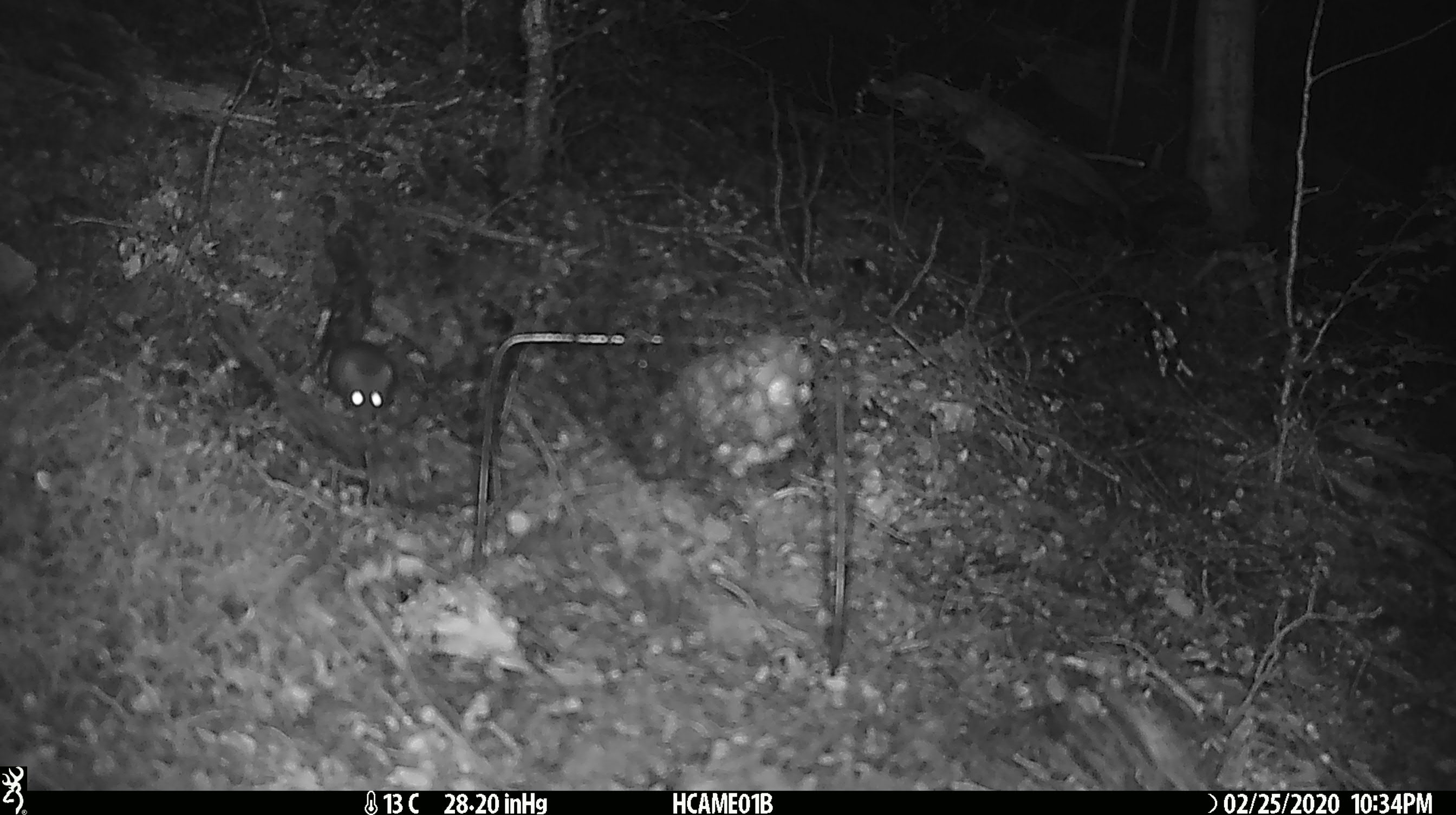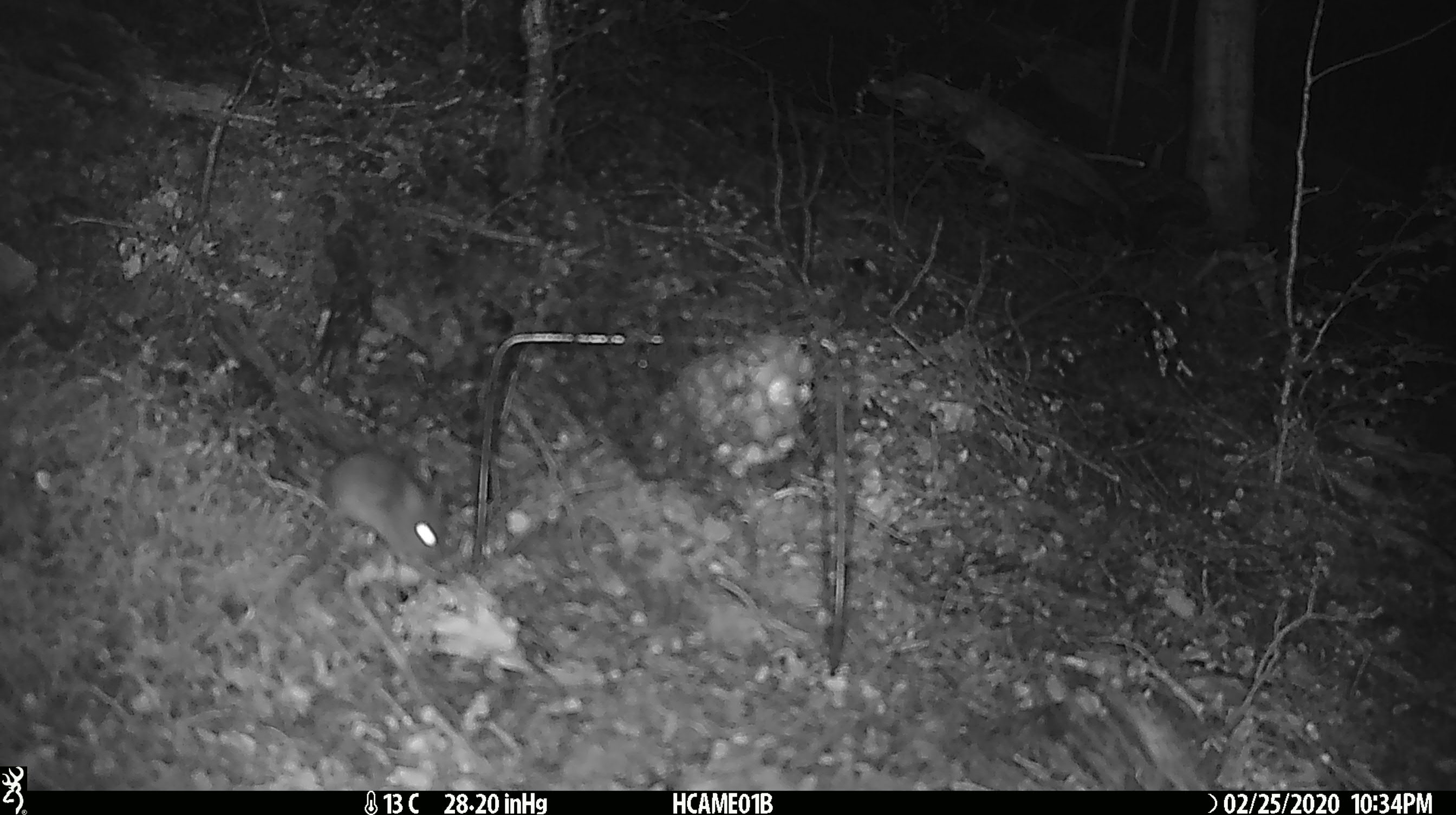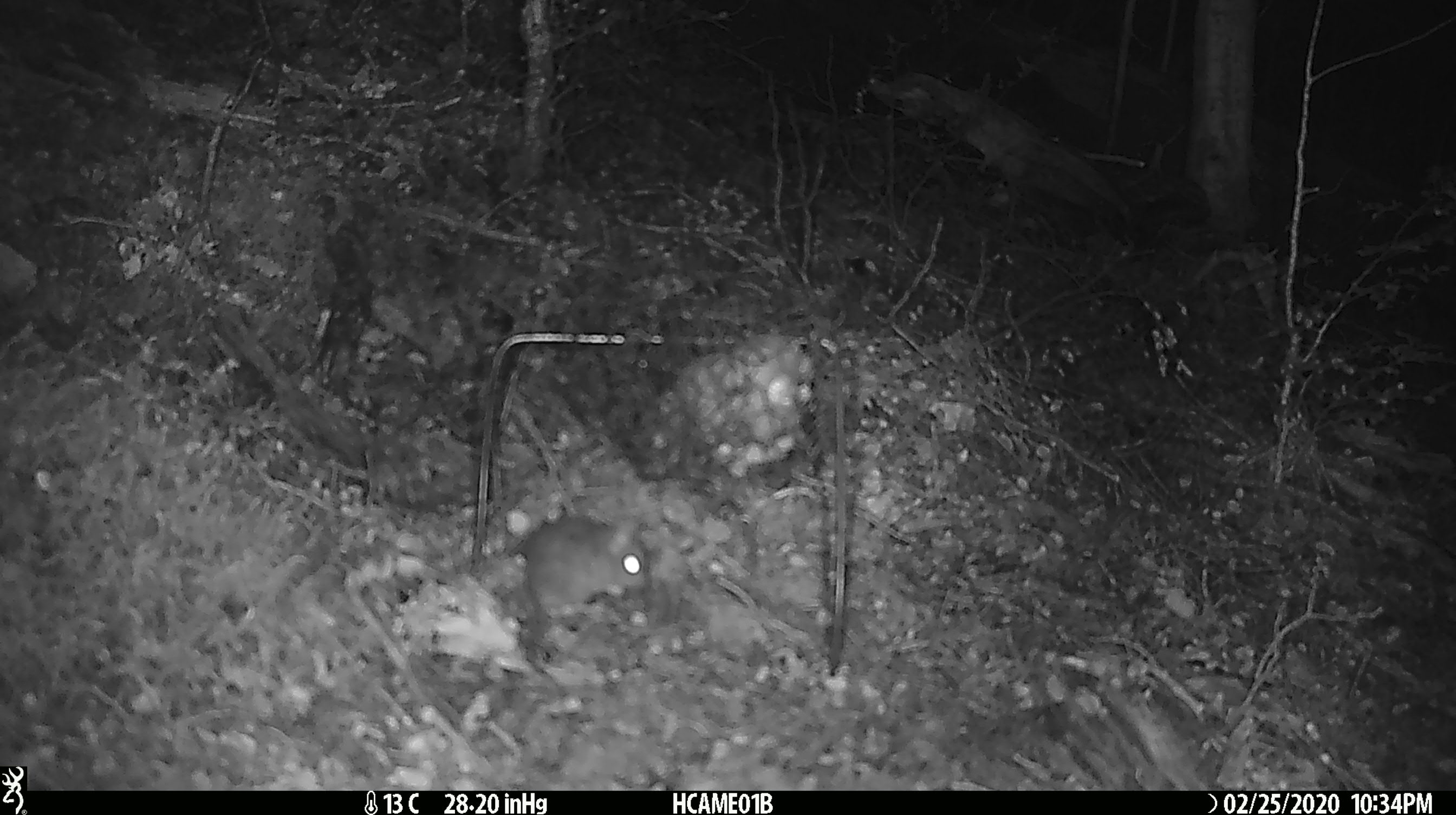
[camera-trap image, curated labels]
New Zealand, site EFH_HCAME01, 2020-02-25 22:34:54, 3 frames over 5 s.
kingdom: Animalia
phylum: Chordata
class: Mammalia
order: Rodentia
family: Muridae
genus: Mus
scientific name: Mus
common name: mouse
Mouse (Mus).